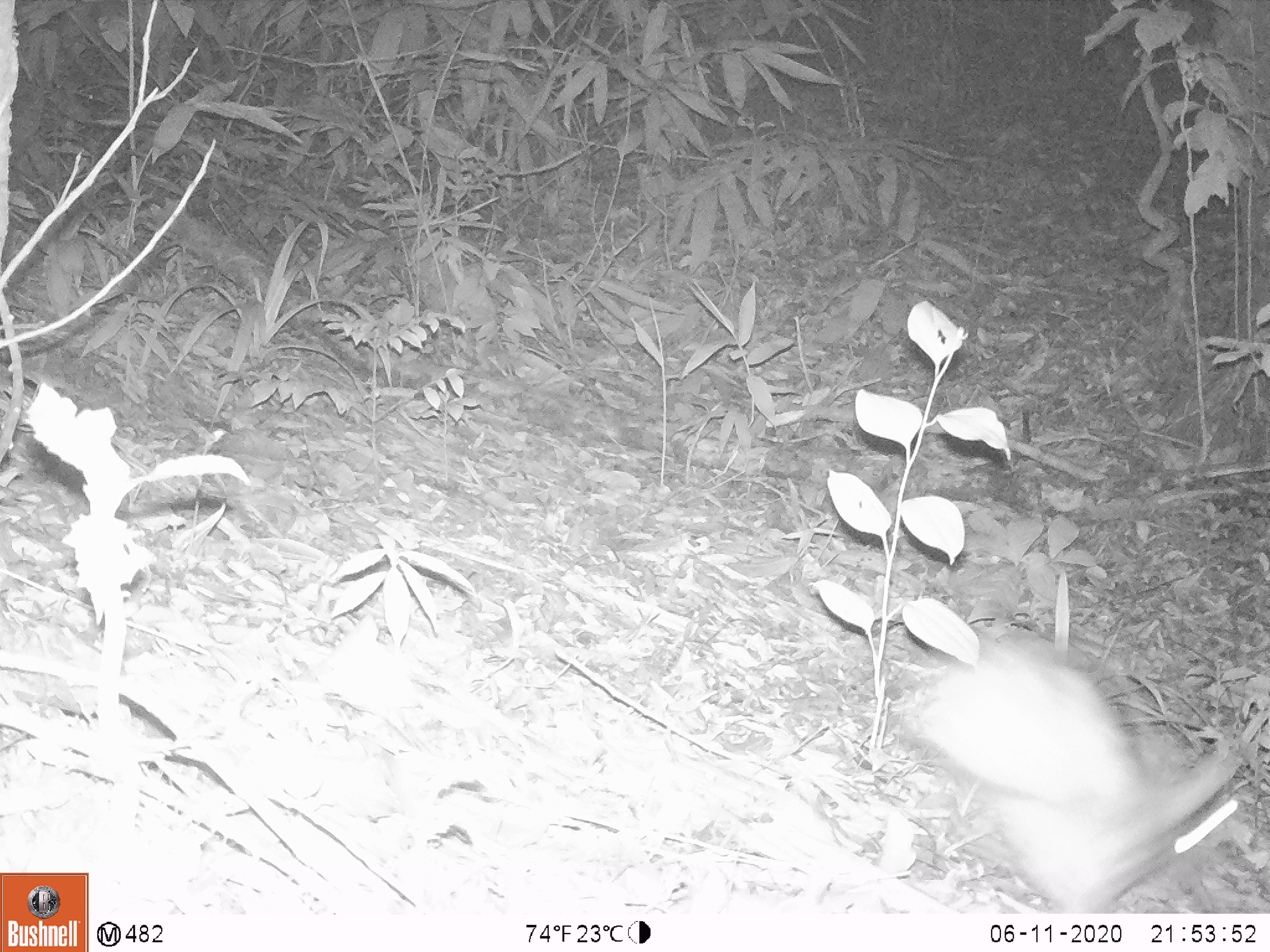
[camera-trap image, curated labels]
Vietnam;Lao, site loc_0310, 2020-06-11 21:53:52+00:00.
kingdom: Animalia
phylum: Chordata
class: Mammalia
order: Lagomorpha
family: Leporidae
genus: Nesolagus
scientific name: Nesolagus timminsi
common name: annamite striped rabbit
Annamite striped rabbit (Nesolagus timminsi). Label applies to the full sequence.